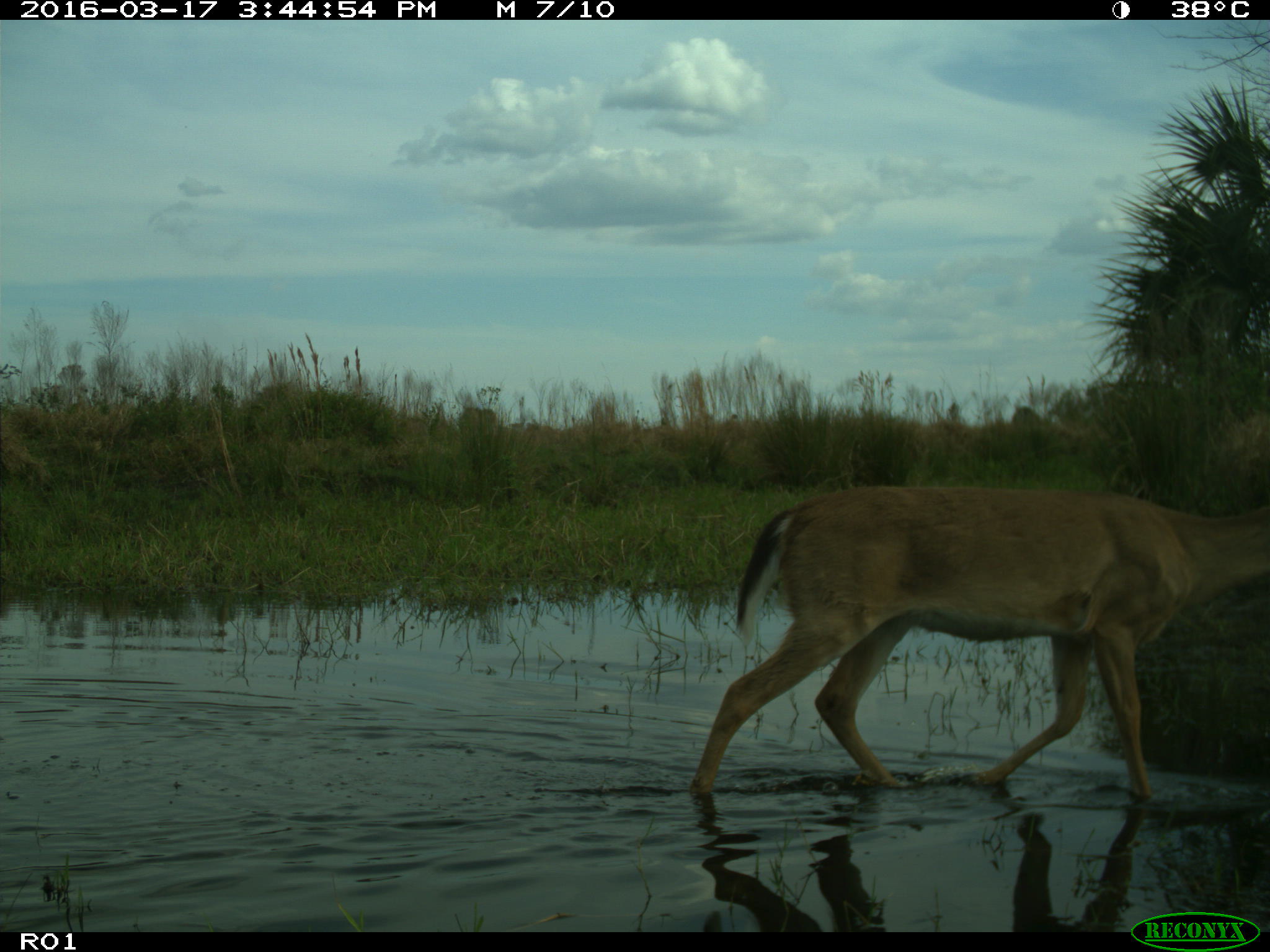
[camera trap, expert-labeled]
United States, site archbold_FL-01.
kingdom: Animalia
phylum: Chordata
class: Mammalia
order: Artiodactyla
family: Cervidae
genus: Odocoileus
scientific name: Odocoileus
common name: deer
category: unidentified deer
Unidentified deer (deer) (Odocoileus).